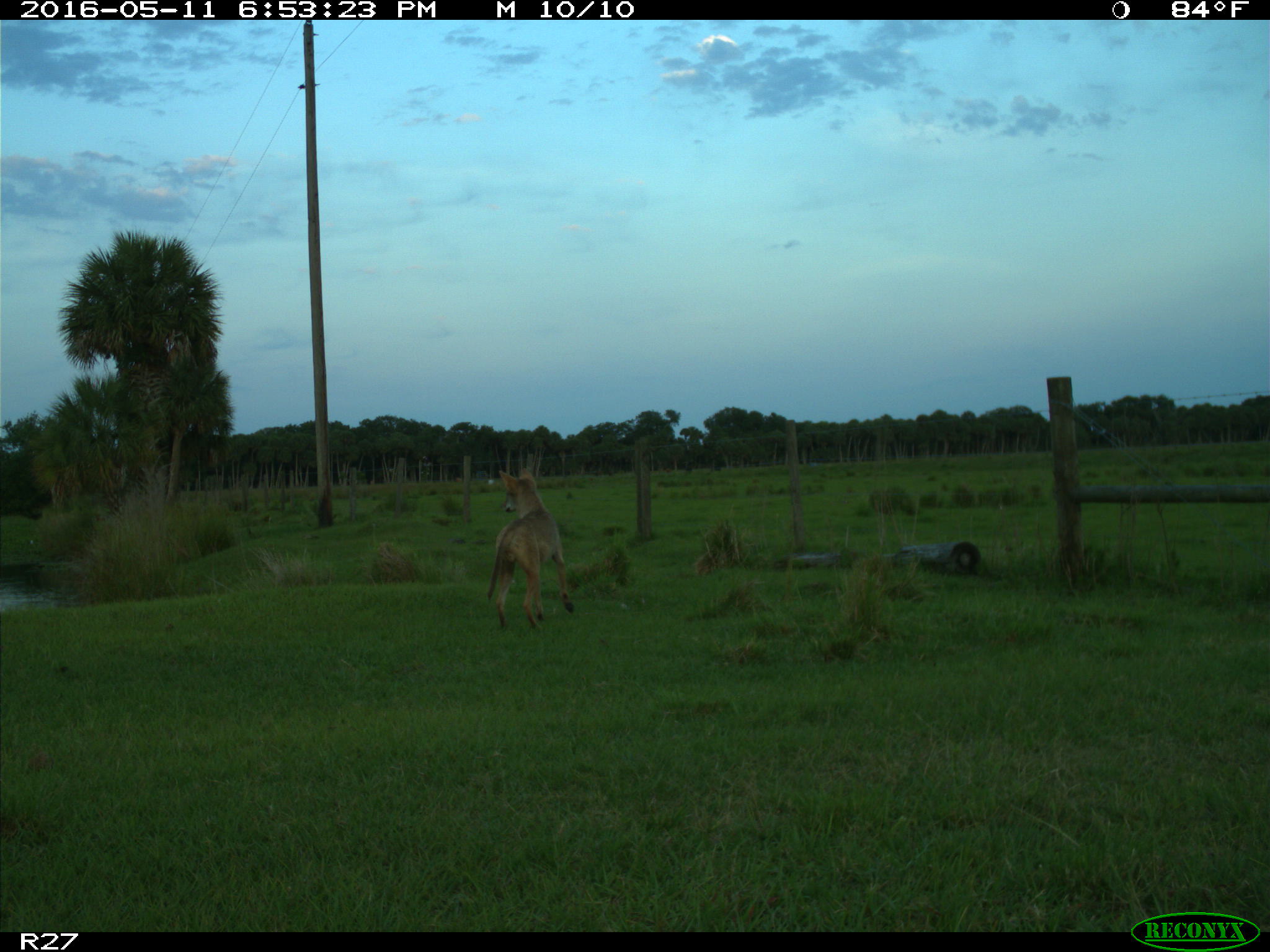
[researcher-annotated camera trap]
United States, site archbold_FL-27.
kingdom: Animalia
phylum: Chordata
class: Mammalia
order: Carnivora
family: Canidae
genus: Canis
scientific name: Canis latrans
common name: coyote